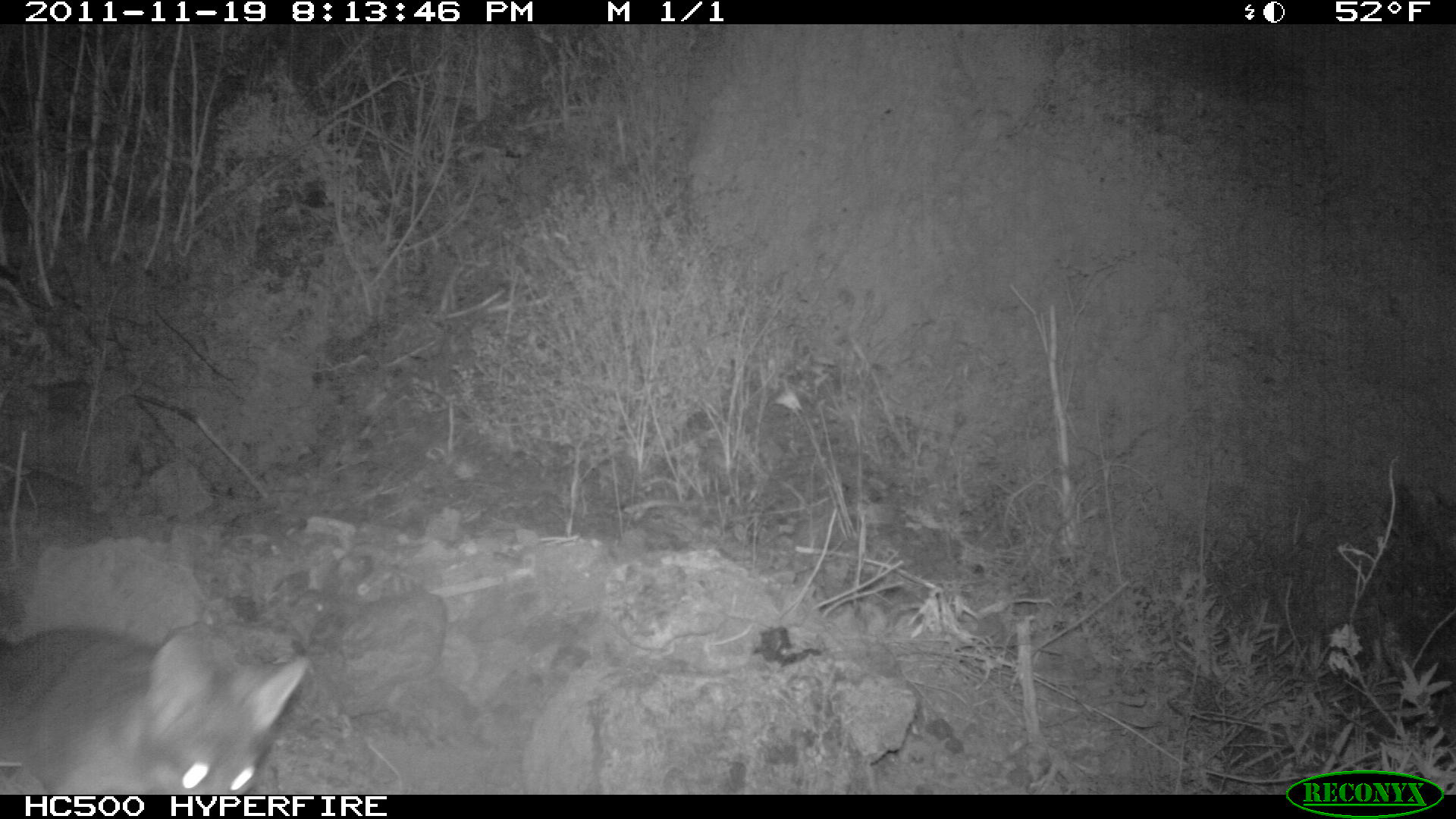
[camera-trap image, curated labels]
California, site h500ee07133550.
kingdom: Animalia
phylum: Chordata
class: Mammalia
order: Carnivora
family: Canidae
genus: Urocyon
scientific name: Urocyon littoralis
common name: island fox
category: fox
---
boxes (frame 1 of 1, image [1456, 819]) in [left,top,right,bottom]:
fox: [0,626,306,795]